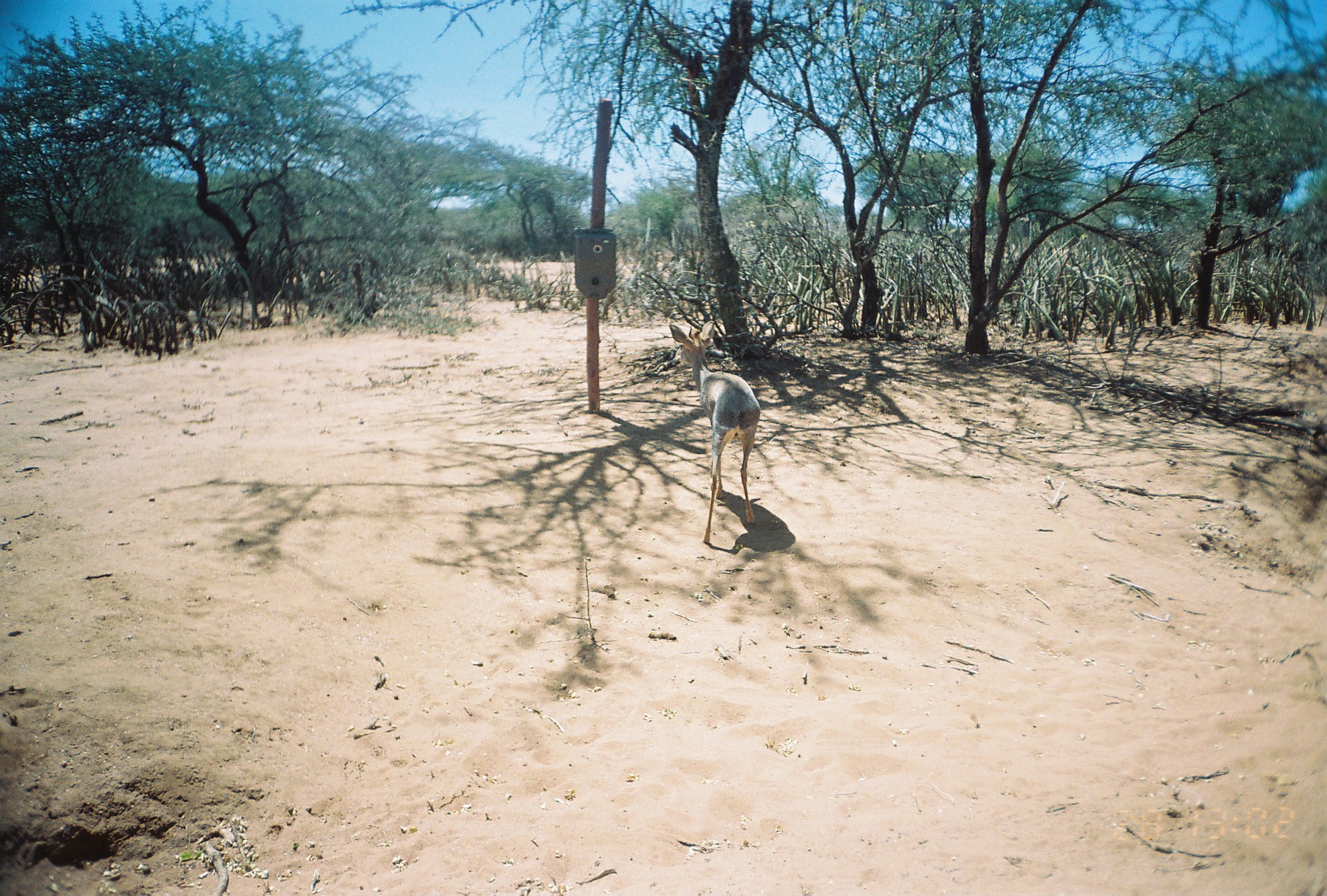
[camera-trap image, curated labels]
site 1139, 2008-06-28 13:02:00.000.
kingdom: Animalia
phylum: Chordata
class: Mammalia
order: Artiodactyla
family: Bovidae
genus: Madoqua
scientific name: Madoqua guentheri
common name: günther's dik-dik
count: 1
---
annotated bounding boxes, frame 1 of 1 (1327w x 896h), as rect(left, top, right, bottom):
madoqua guentheri: rect(668, 320, 761, 543)